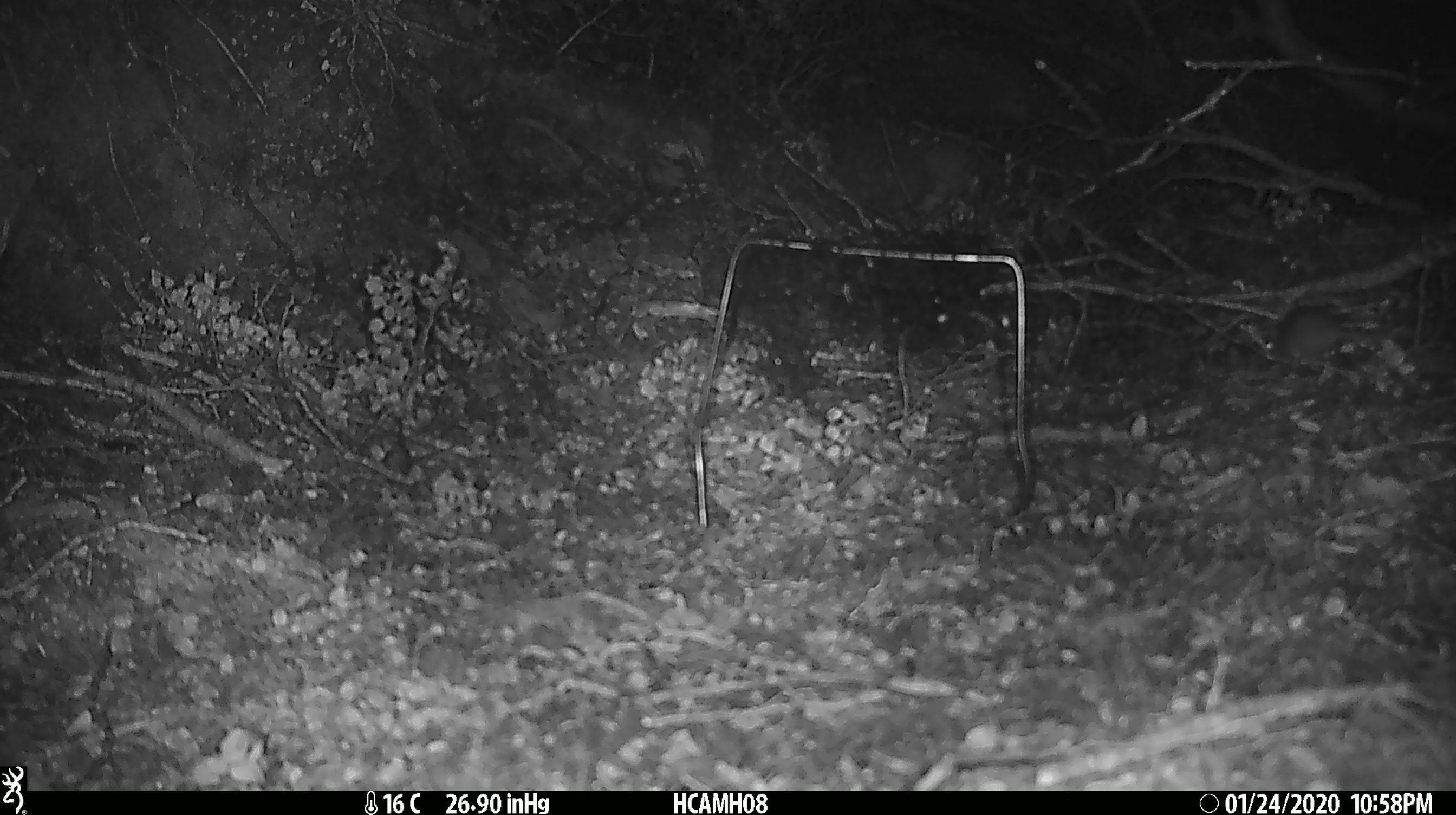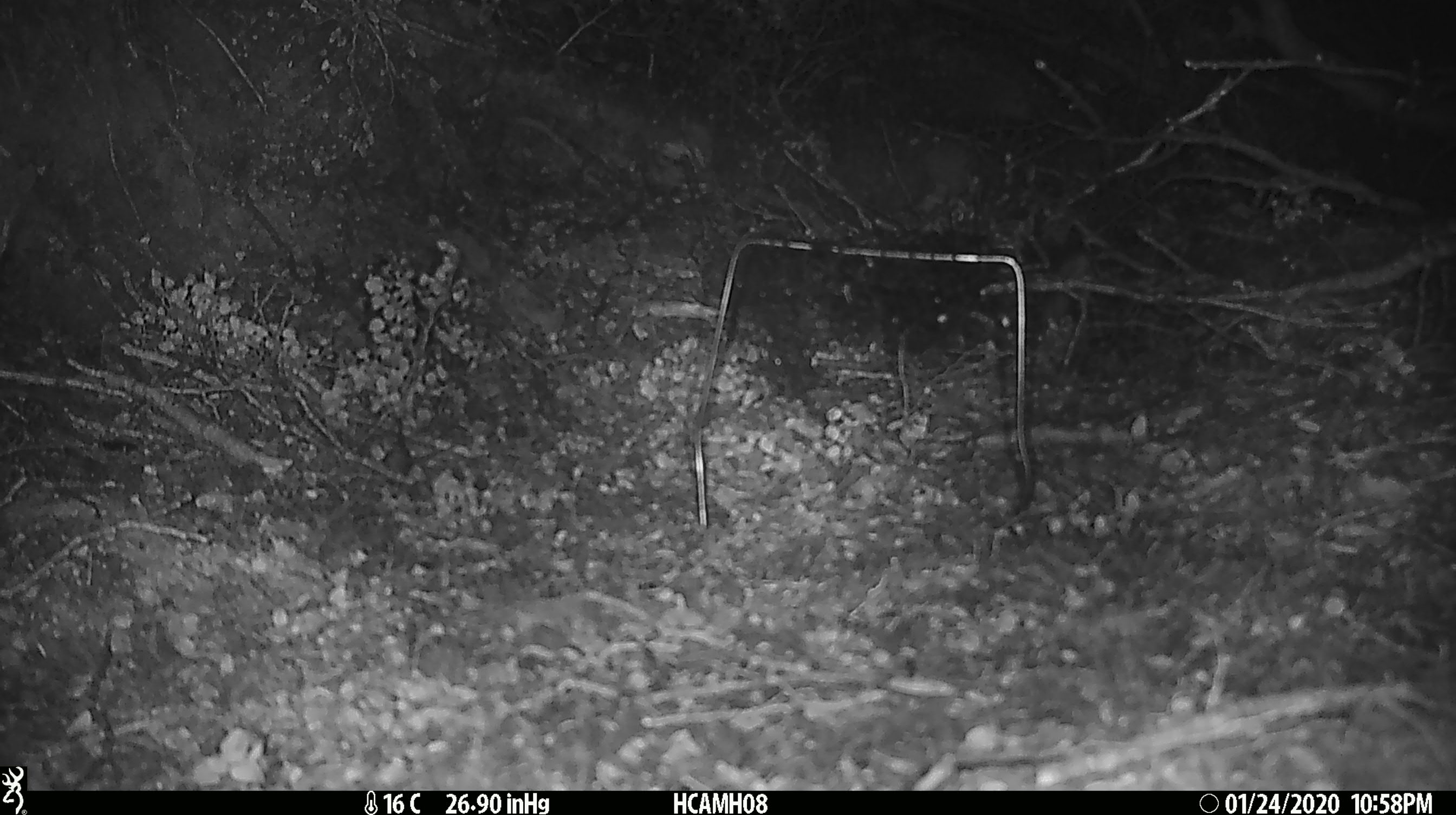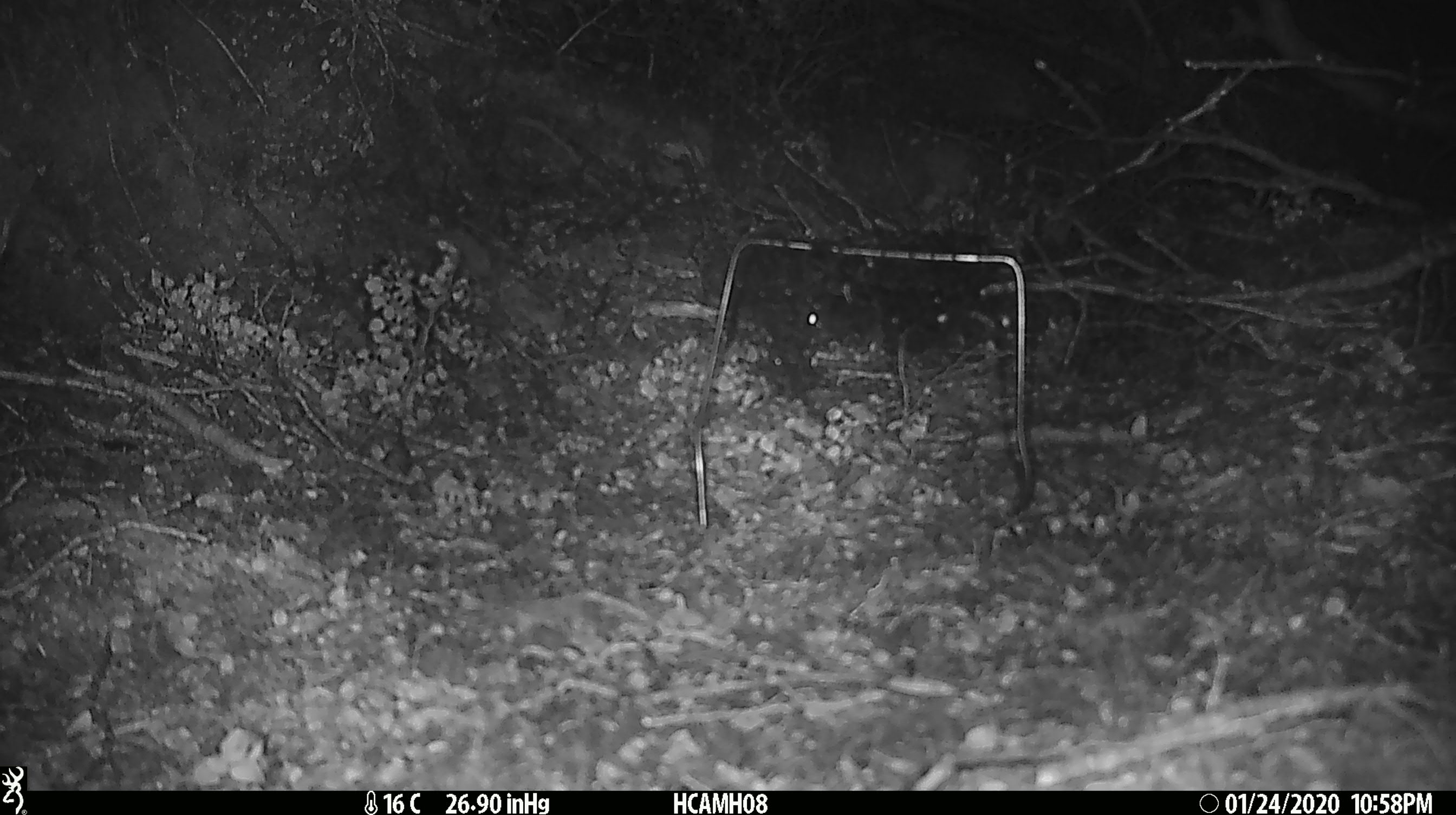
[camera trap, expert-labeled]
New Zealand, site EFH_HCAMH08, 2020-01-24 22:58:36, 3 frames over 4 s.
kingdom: Animalia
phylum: Chordata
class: Mammalia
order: Rodentia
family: Muridae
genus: Mus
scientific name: Mus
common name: mouse